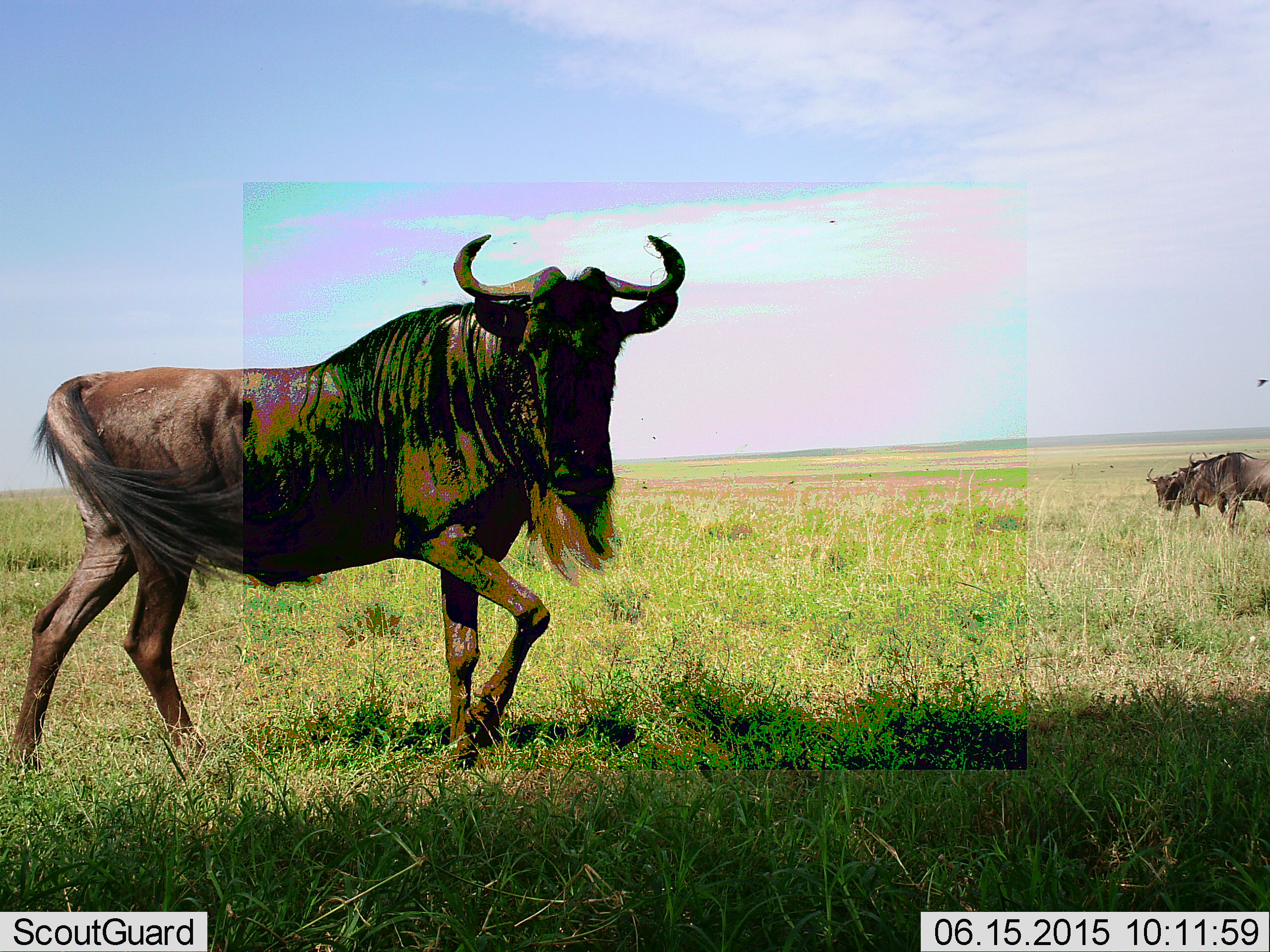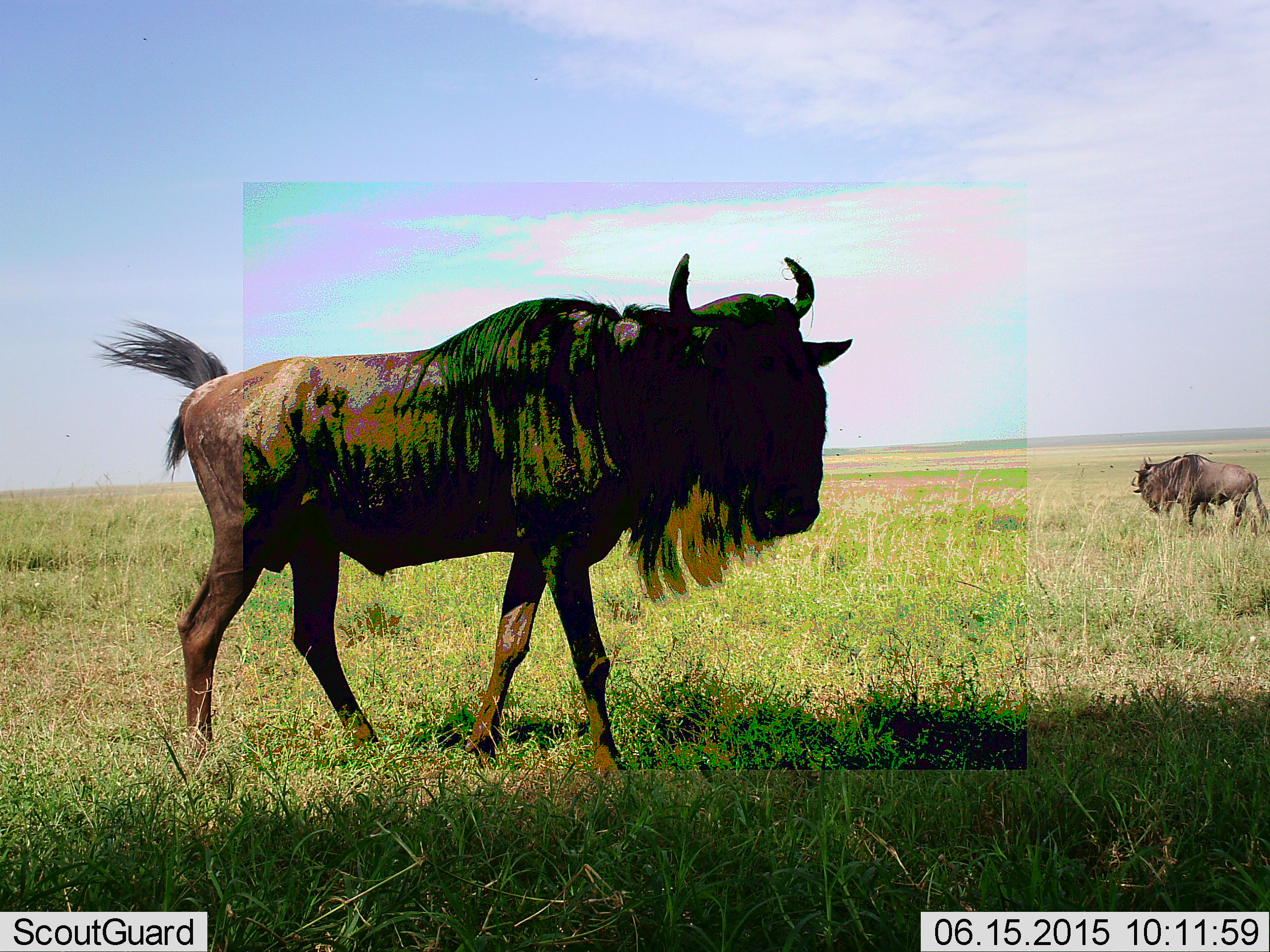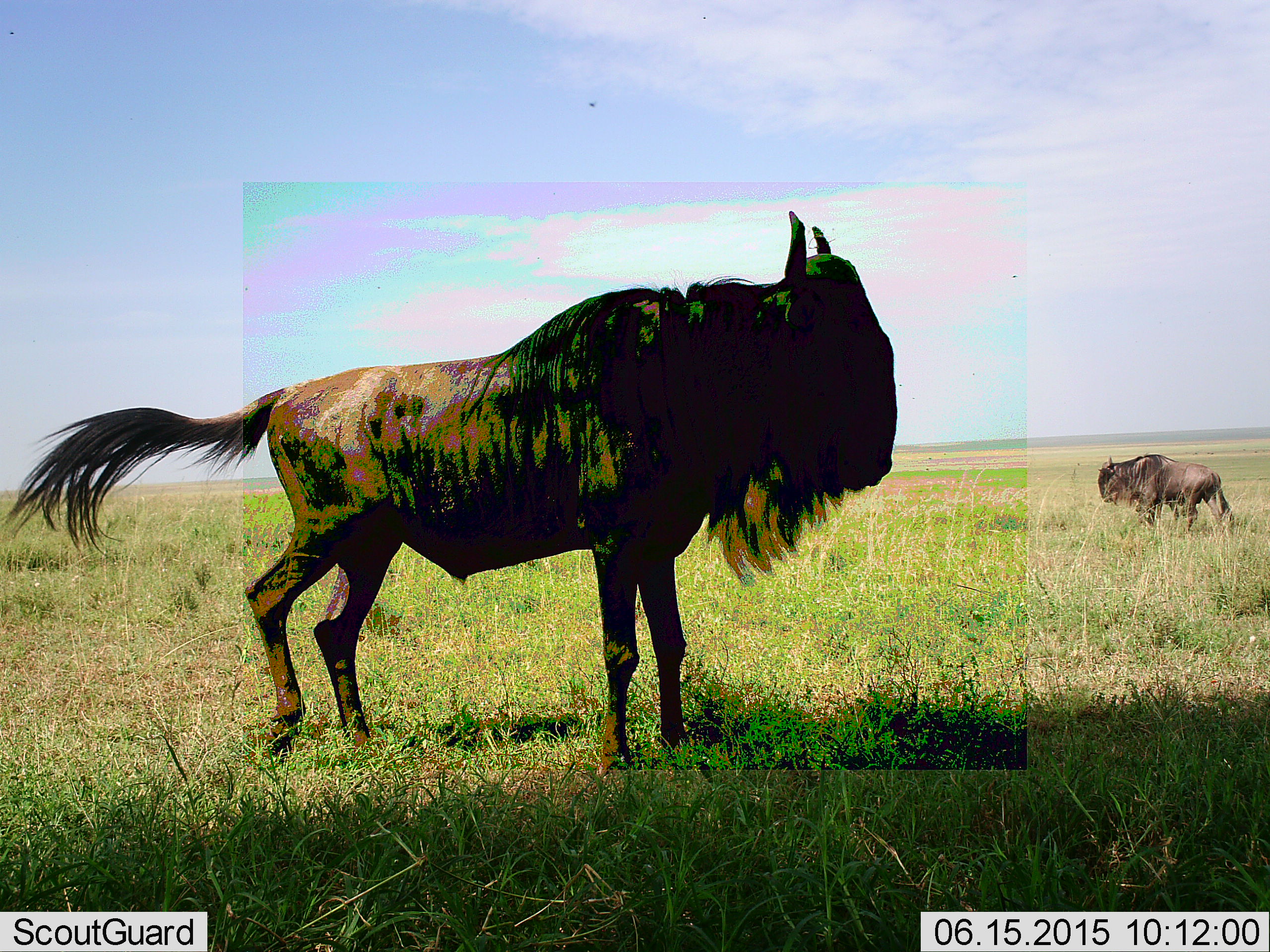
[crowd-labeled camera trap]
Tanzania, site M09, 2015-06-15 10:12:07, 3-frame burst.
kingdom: Animalia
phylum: Chordata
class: Mammalia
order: Artiodactyla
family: Bovidae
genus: Connochaetes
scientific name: Connochaetes taurinus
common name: blue wildebeest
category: wildebeest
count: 2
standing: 8%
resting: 0%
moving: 100%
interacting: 0%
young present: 0%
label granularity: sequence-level